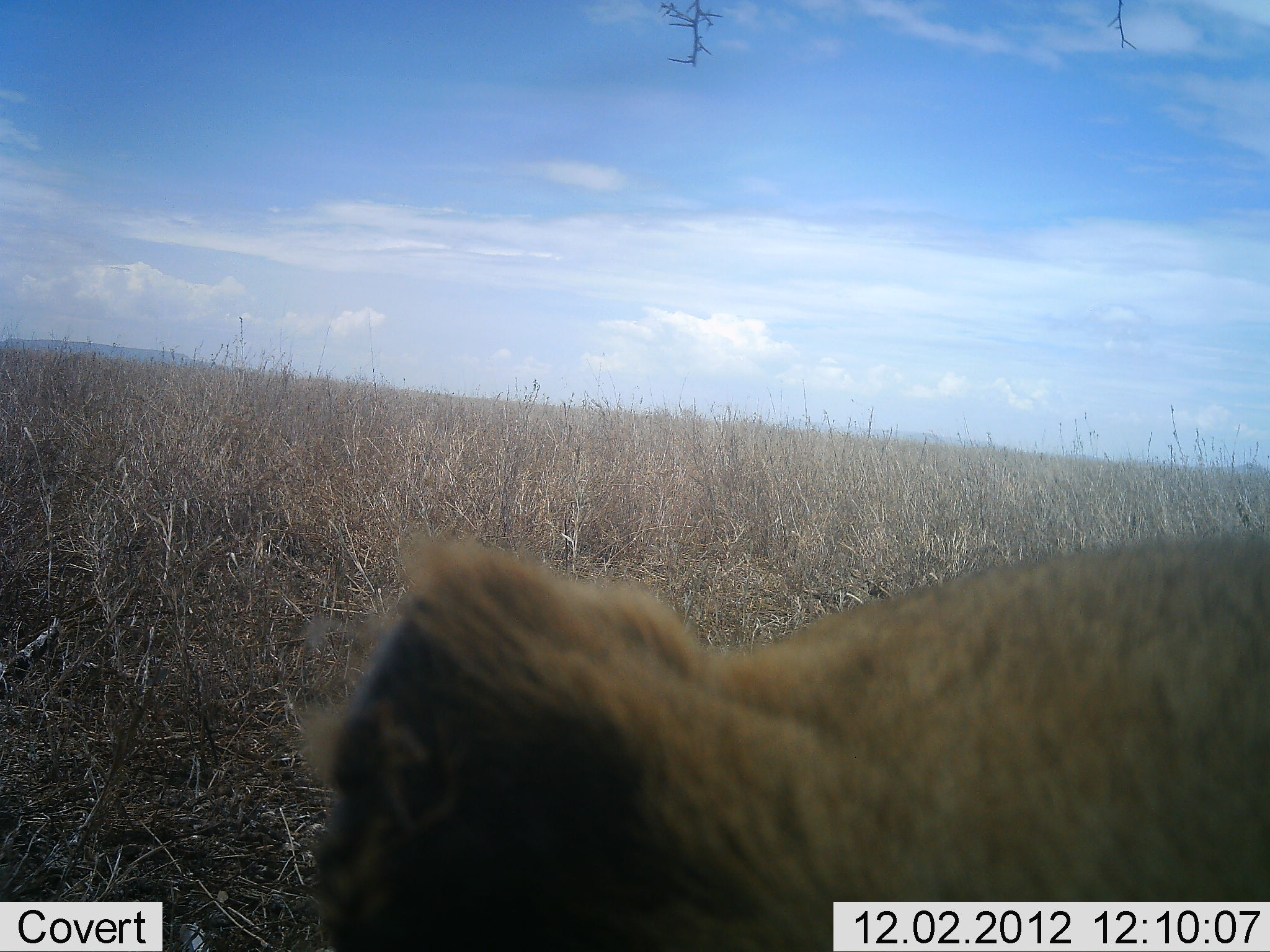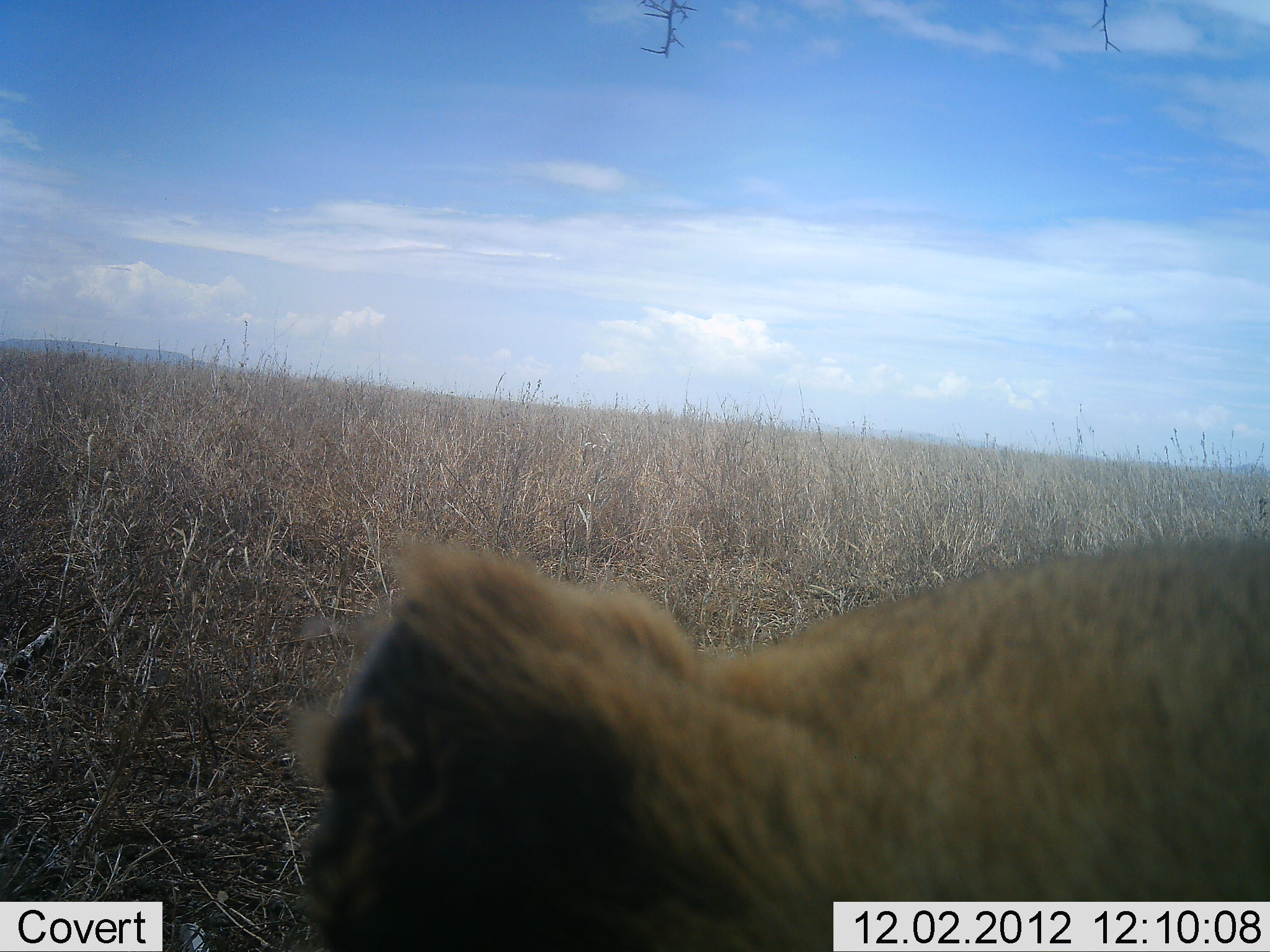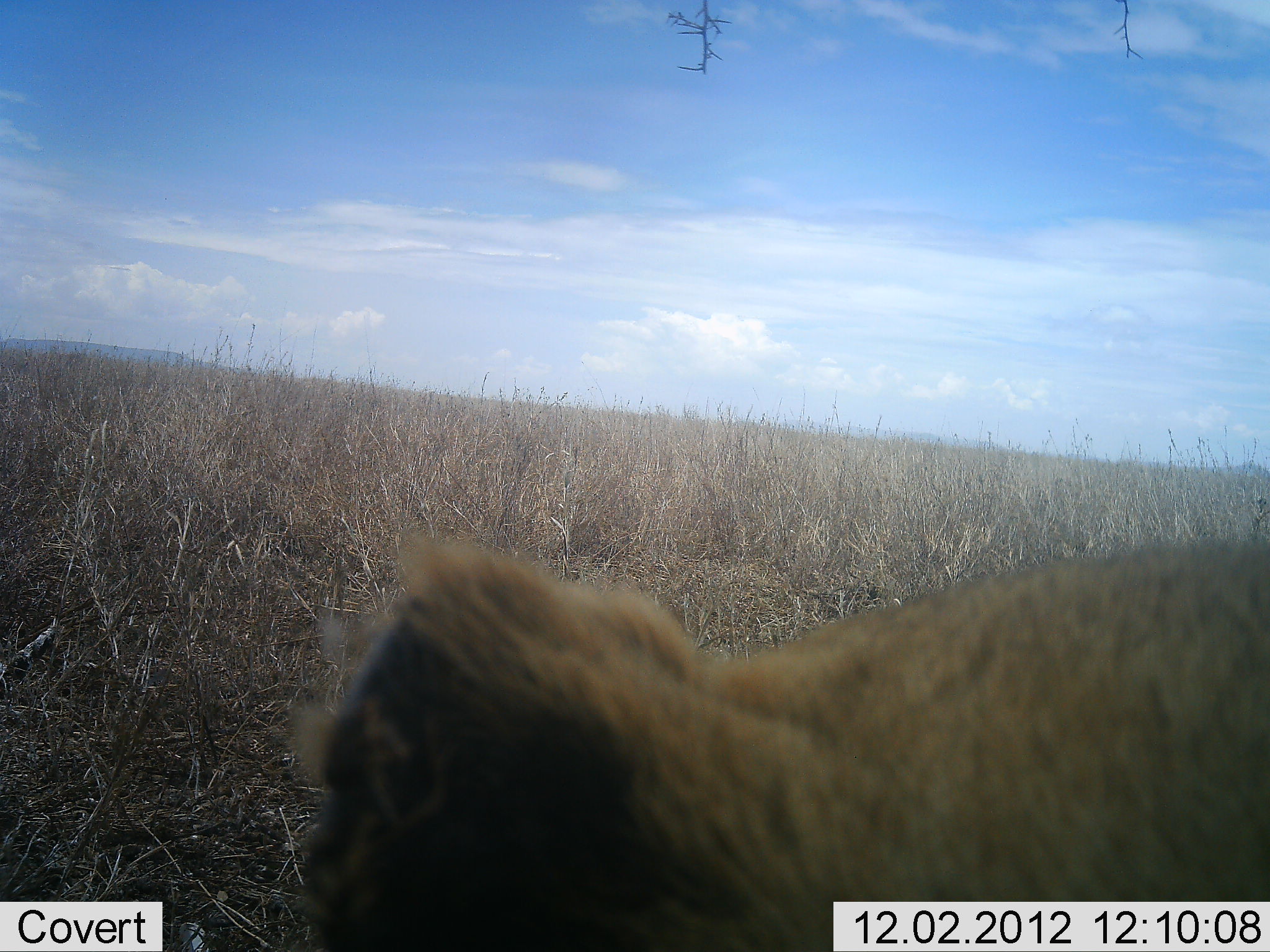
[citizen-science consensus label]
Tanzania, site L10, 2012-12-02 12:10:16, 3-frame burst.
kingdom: Animalia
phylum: Chordata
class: Mammalia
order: Carnivora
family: Felidae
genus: Panthera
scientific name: Panthera leo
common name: lion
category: lionfemale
Lionfemale (lion) (Panthera leo), count 1. Behavior (volunteer vote fractions): standing 50%, resting 60%, moving 0%, interacting 0%. Young present (vote fraction): 10%. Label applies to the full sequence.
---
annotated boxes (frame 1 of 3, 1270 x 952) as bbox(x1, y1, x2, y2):
animal: bbox(286, 526, 1270, 952)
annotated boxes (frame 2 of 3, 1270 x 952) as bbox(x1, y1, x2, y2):
animal: bbox(272, 531, 1270, 951)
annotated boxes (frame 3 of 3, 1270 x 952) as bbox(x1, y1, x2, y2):
animal: bbox(295, 539, 1270, 952)